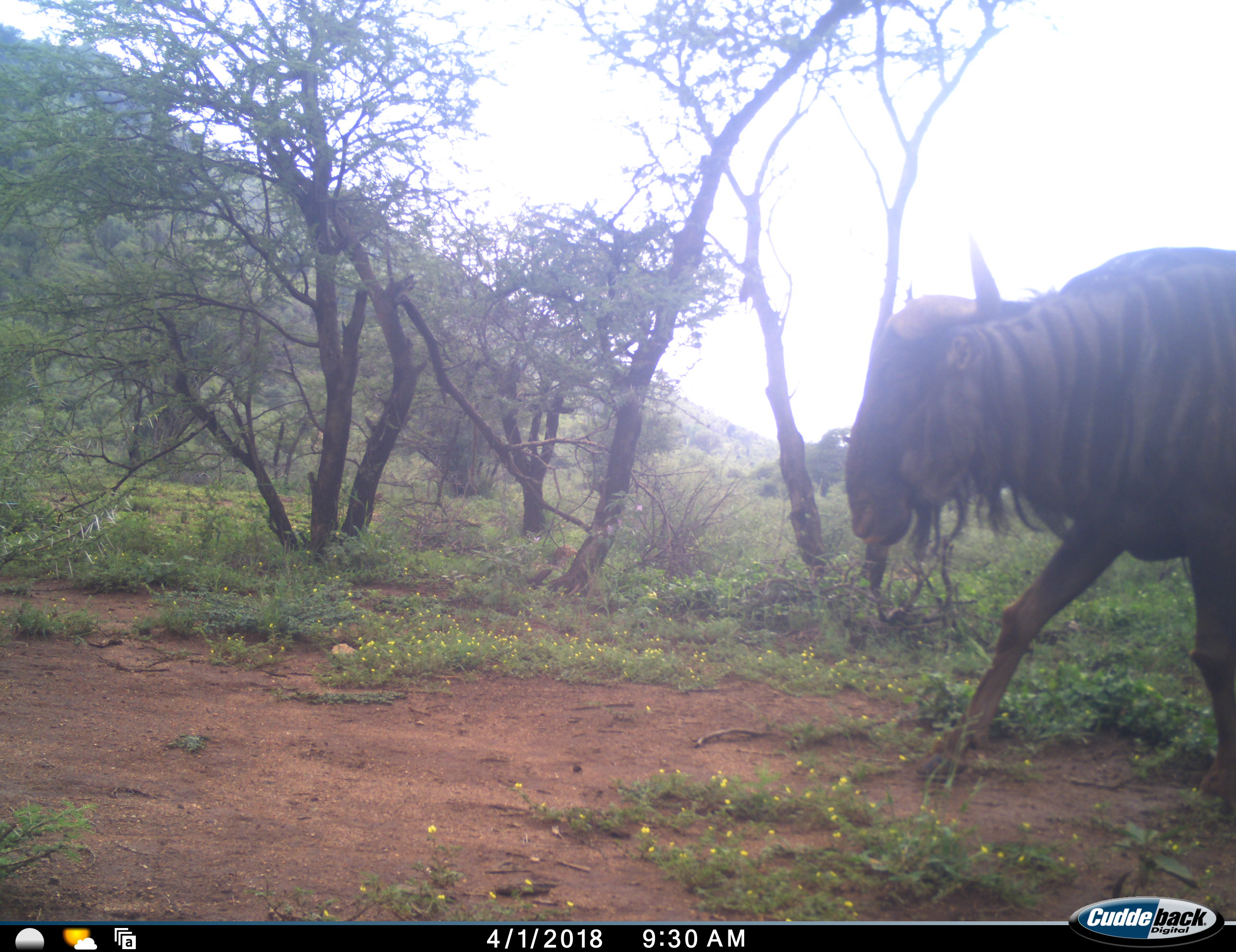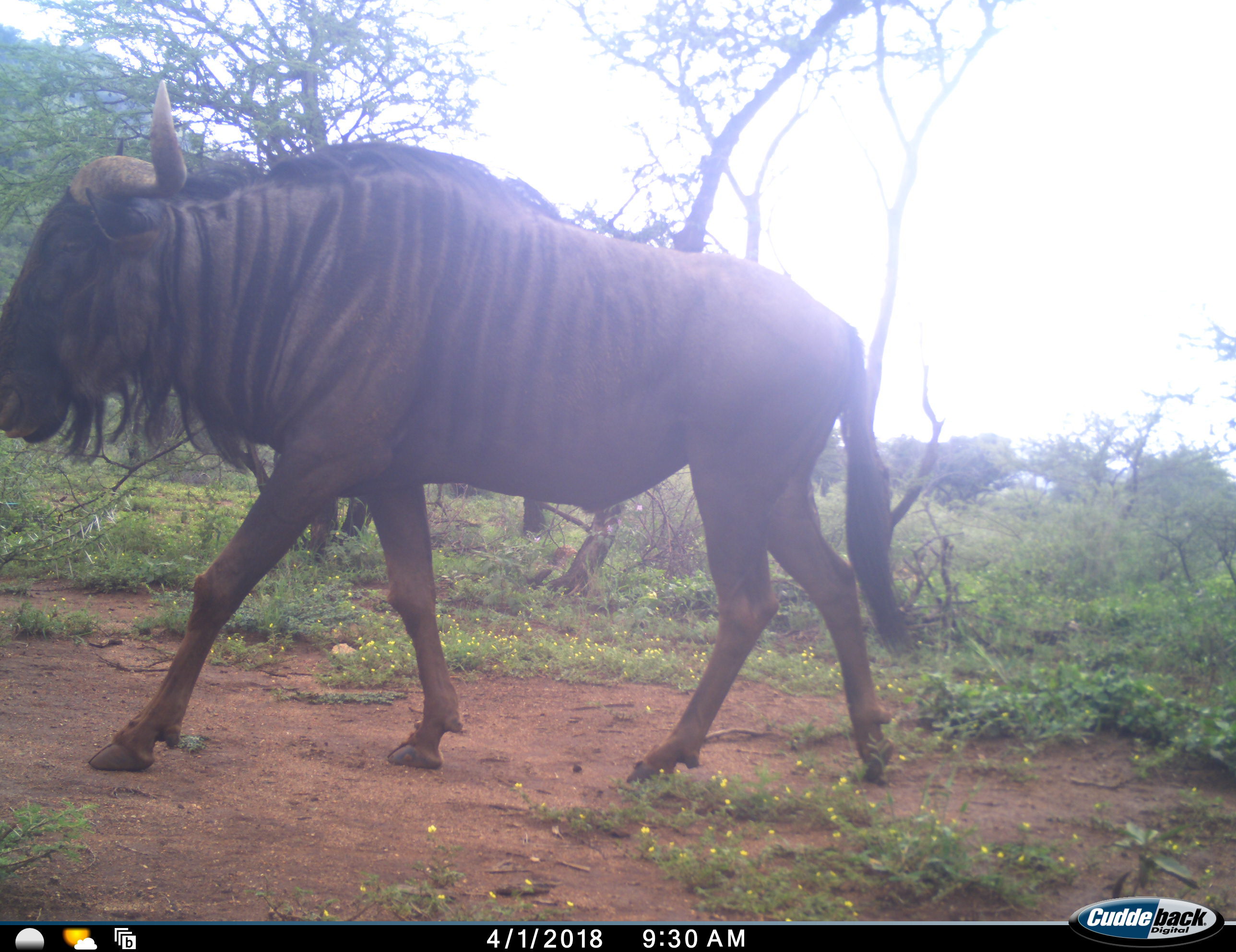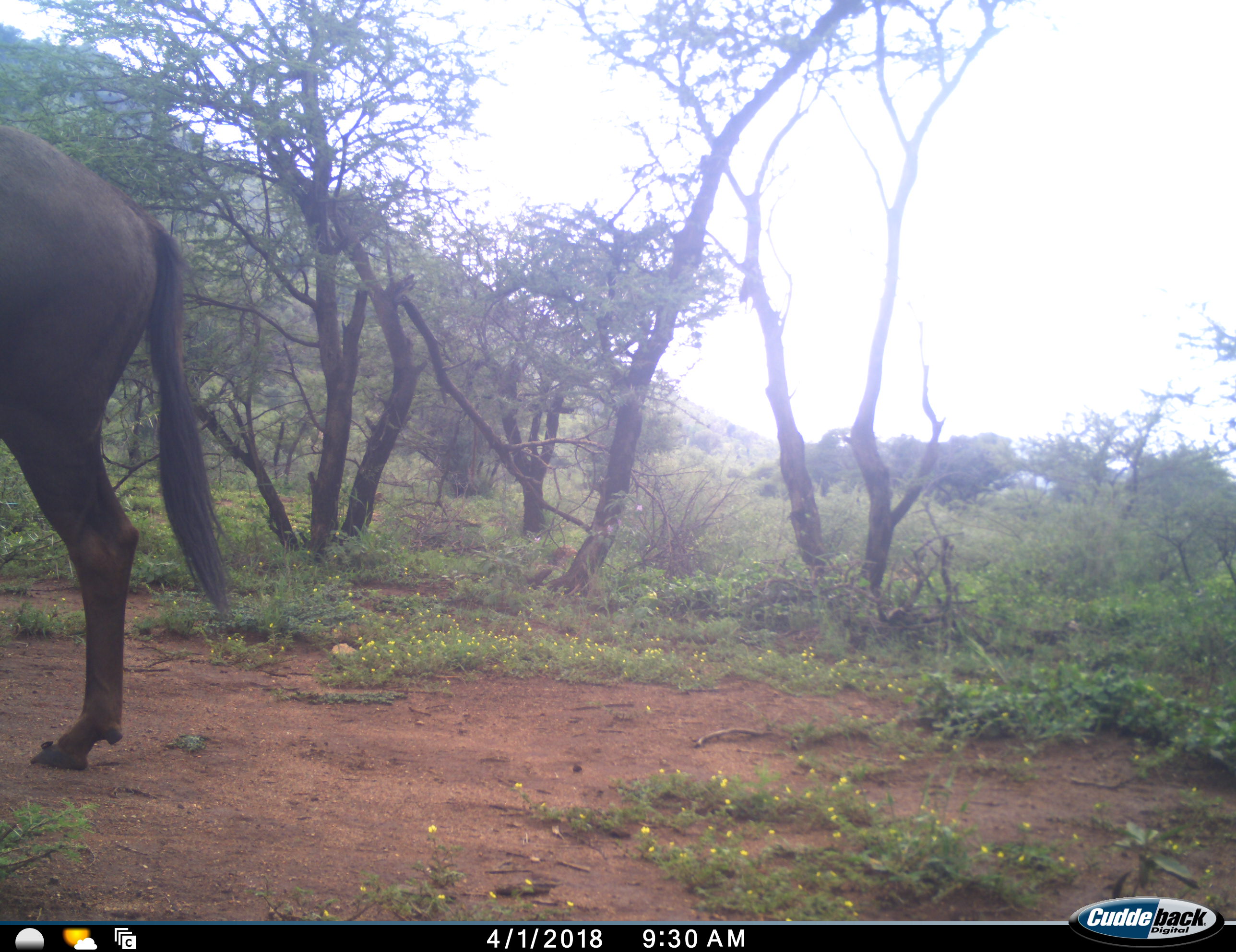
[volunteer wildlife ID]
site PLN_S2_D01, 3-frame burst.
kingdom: Animalia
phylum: Chordata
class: Mammalia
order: Artiodactyla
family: Bovidae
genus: Connochaetes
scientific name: Connochaetes taurinus taurinus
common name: blue wildebeest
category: wildebeestblue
Wildebeestblue (blue wildebeest) (Connochaetes taurinus taurinus), count 1. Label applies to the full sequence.